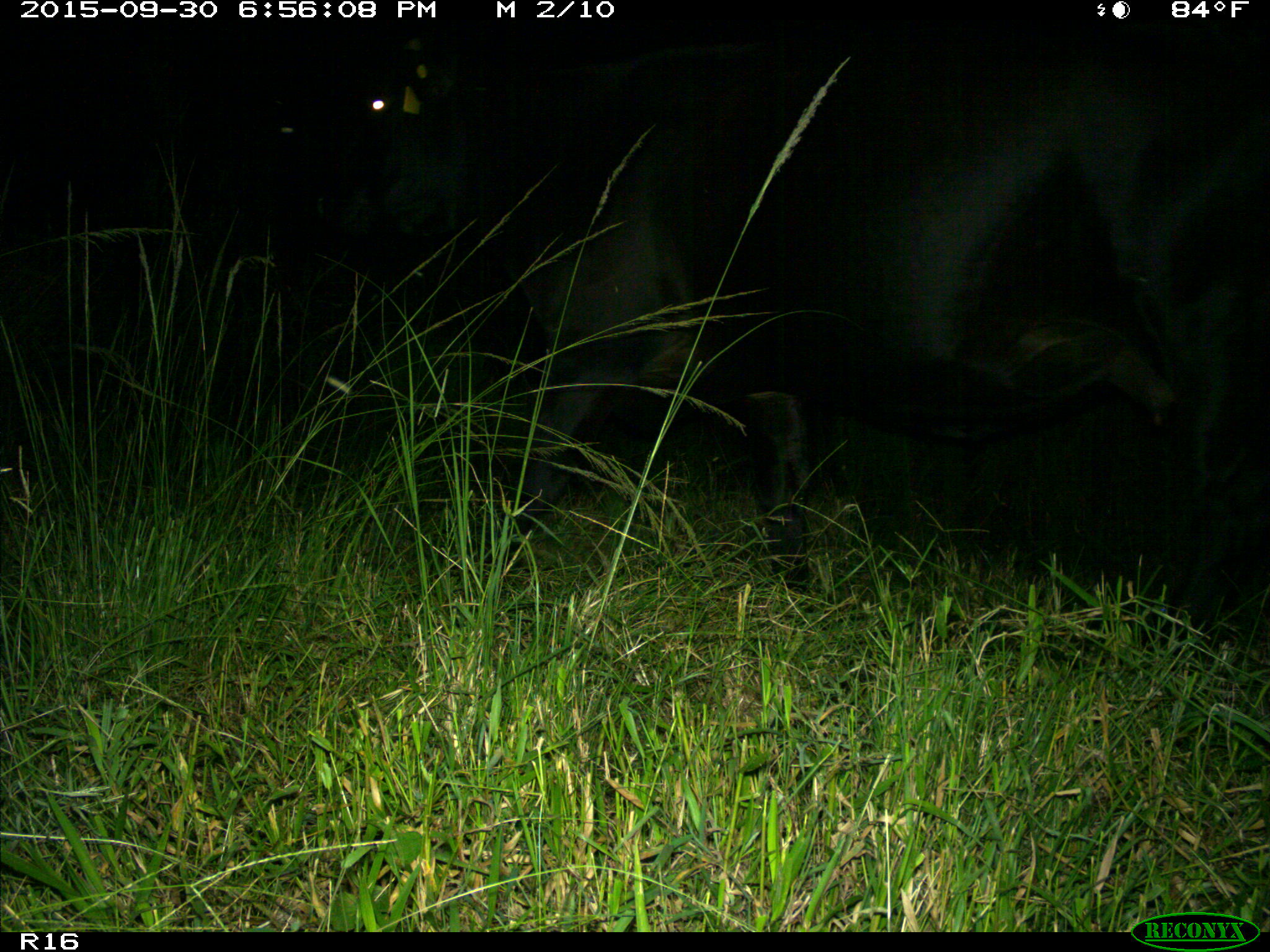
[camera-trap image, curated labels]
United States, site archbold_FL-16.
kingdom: Animalia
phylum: Chordata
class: Mammalia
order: Artiodactyla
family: Bovidae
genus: Bos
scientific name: Bos taurus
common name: domestic cow